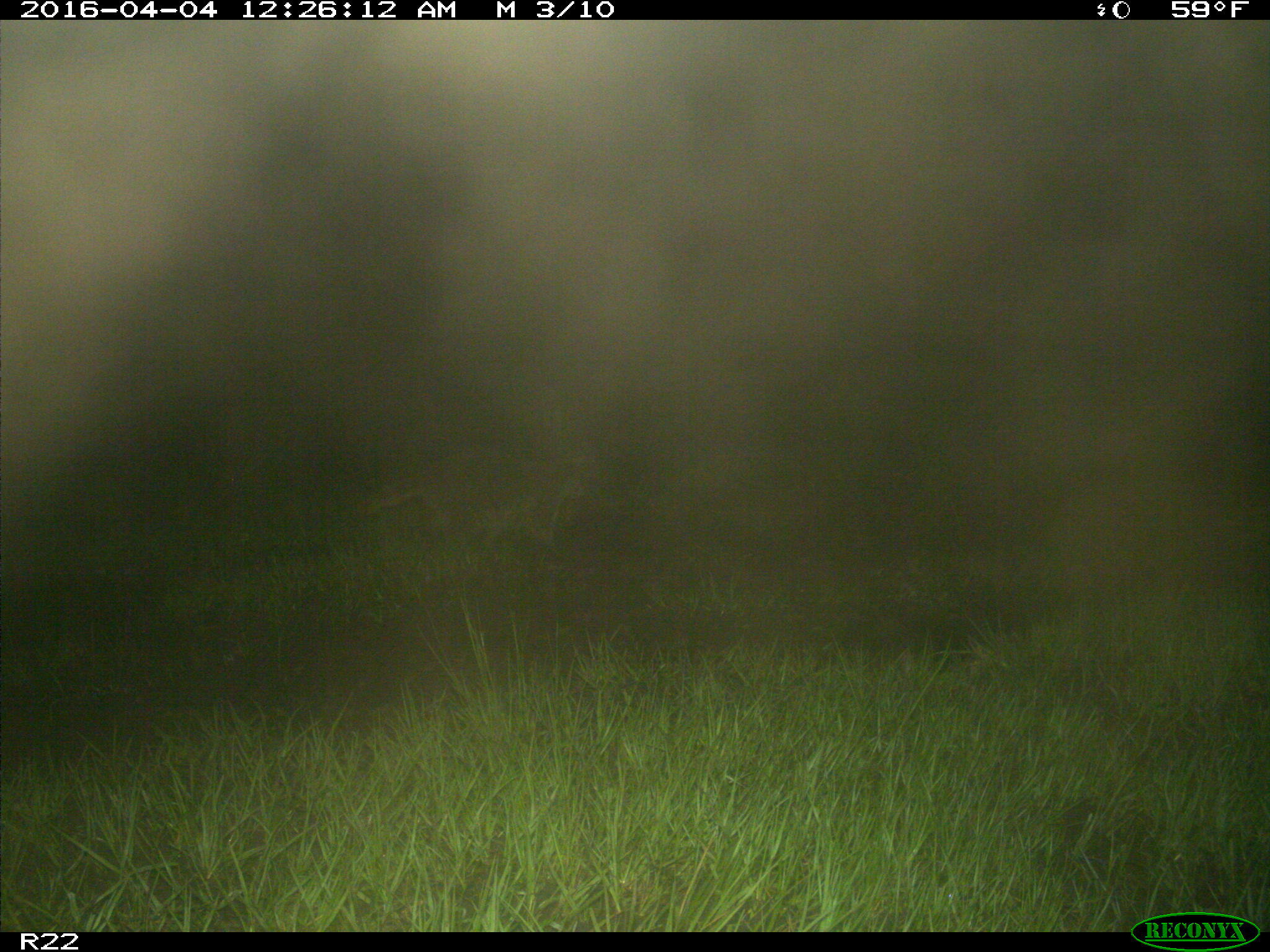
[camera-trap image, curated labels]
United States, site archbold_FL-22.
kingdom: Animalia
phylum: Chordata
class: Mammalia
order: Carnivora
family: Procyonidae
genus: Procyon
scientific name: Procyon lotor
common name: common raccoon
Procyon lotor (common raccoon).